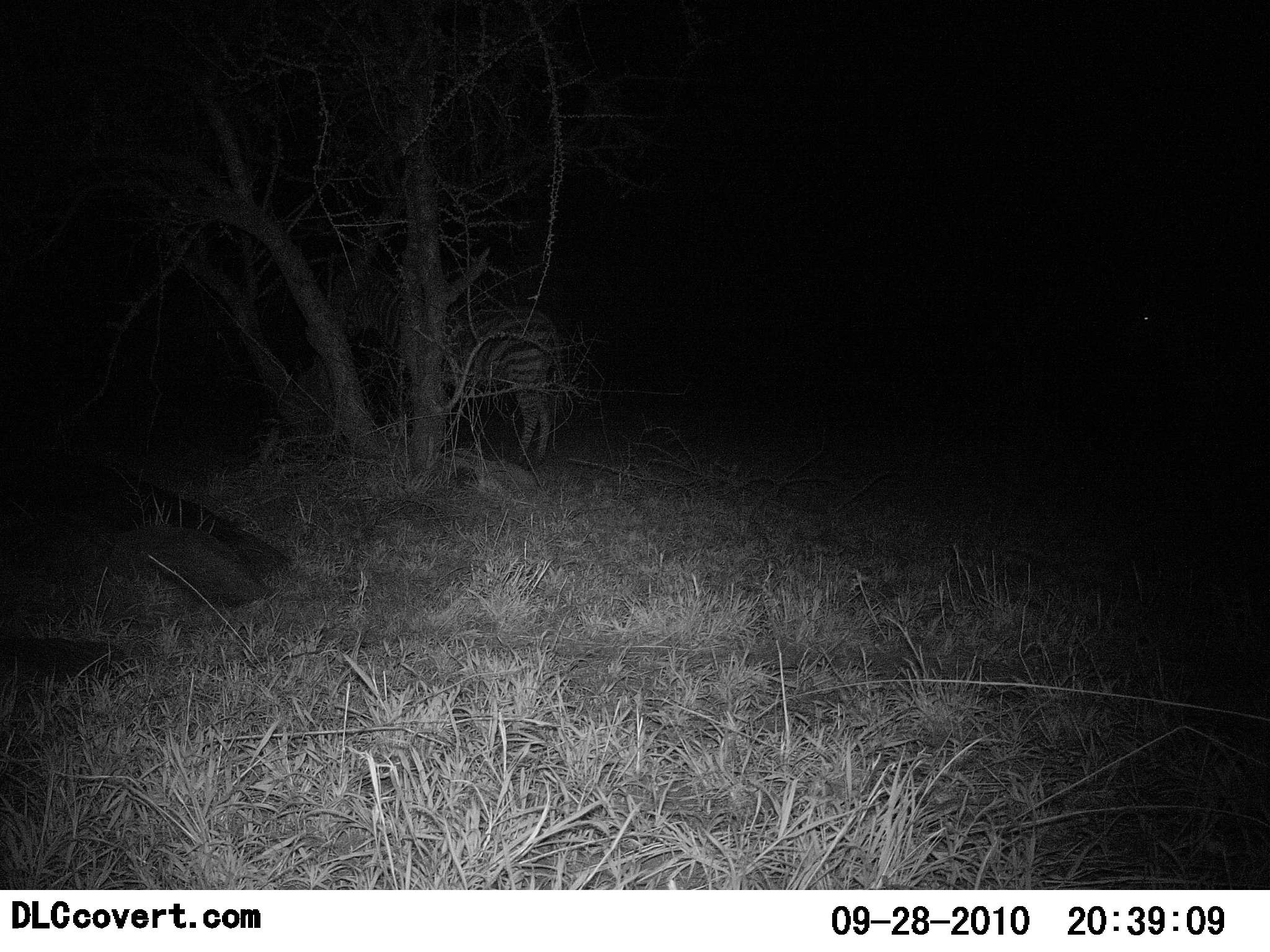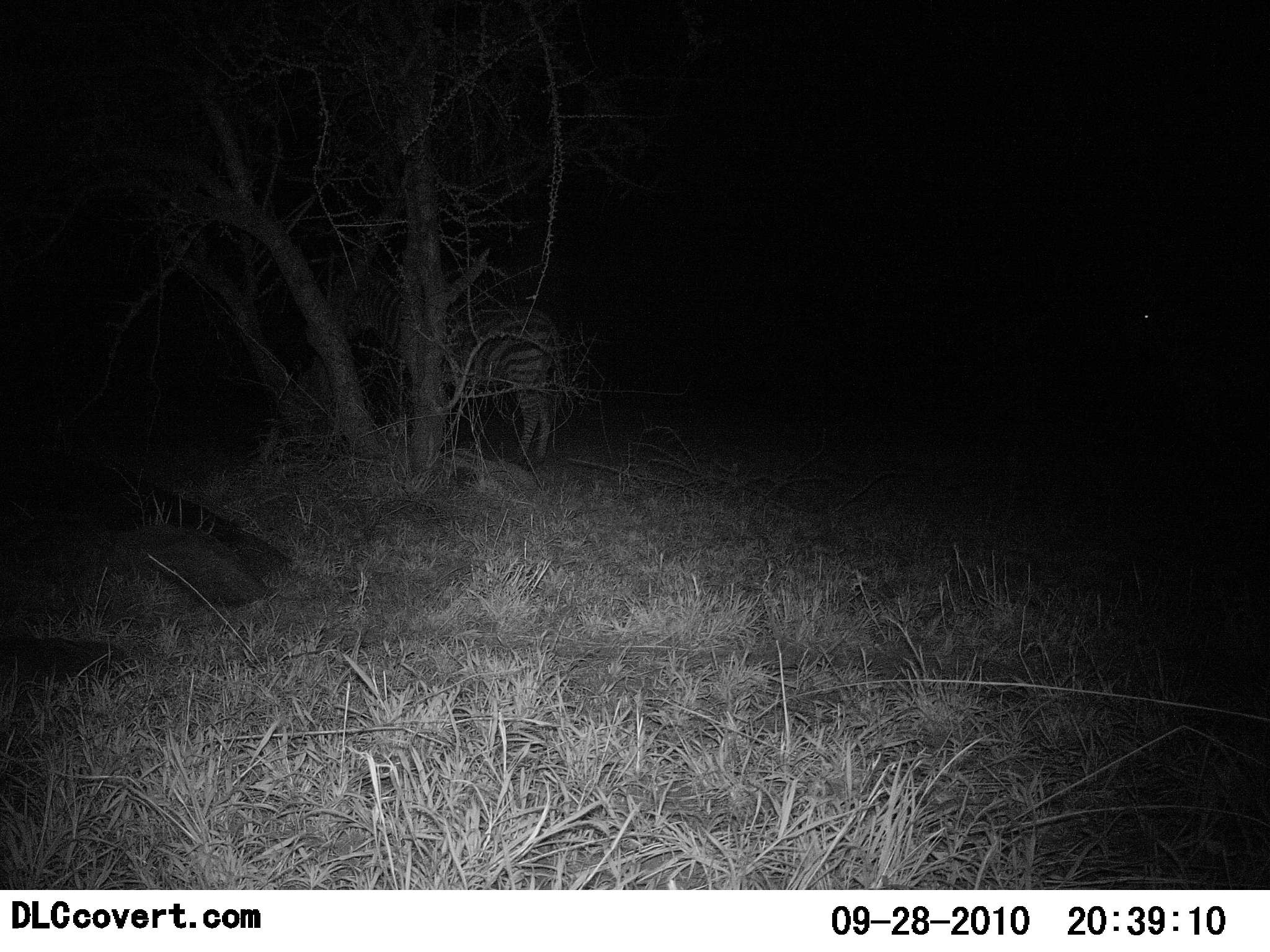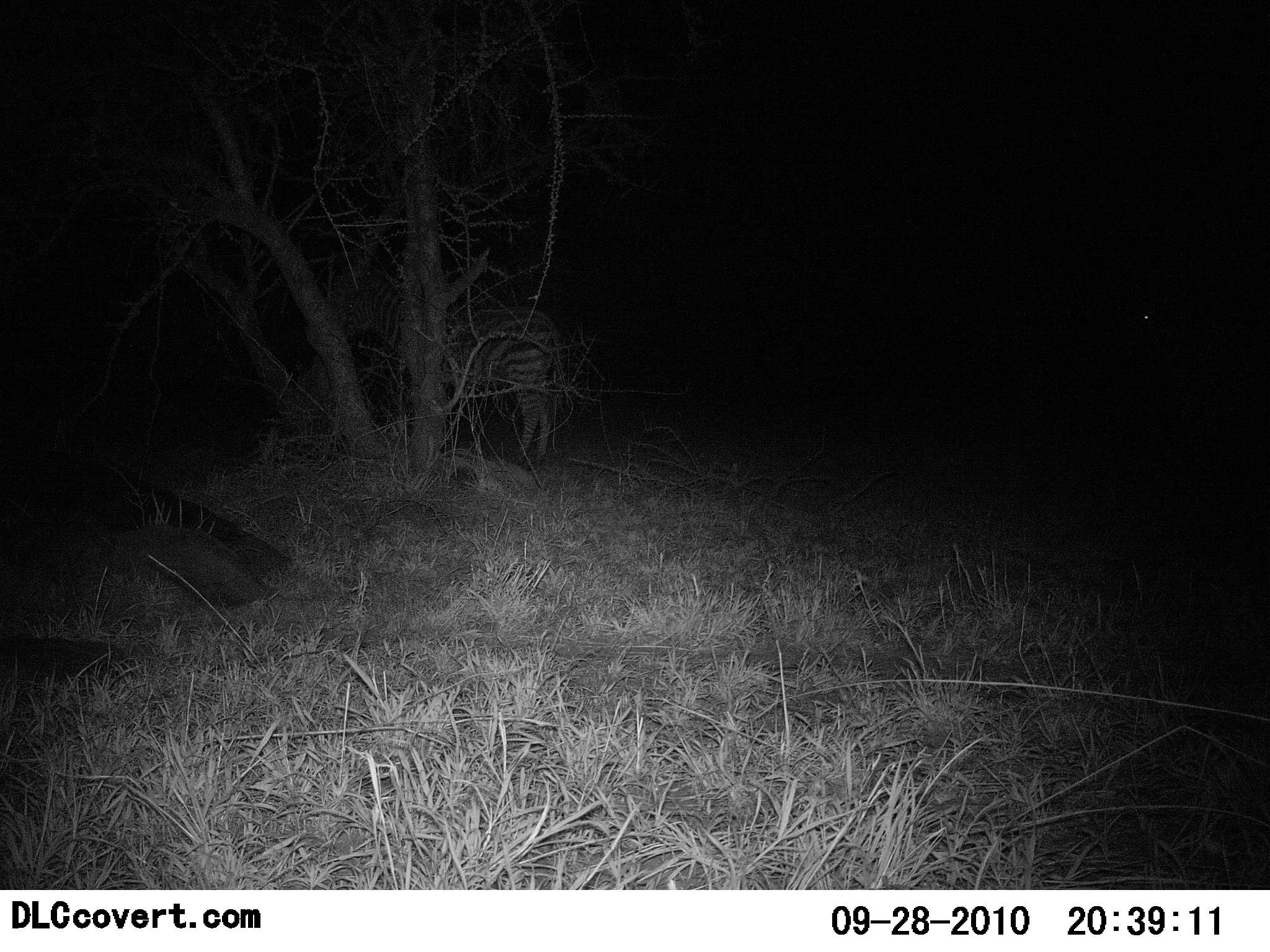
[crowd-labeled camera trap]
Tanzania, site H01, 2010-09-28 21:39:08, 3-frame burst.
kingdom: Animalia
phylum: Chordata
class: Mammalia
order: Perissodactyla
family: Equidae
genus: Equus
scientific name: Equus quagga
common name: plains zebra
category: zebra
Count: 1.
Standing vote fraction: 100%.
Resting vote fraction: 0%.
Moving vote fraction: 0%.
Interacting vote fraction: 0%.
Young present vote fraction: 0%.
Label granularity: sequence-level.